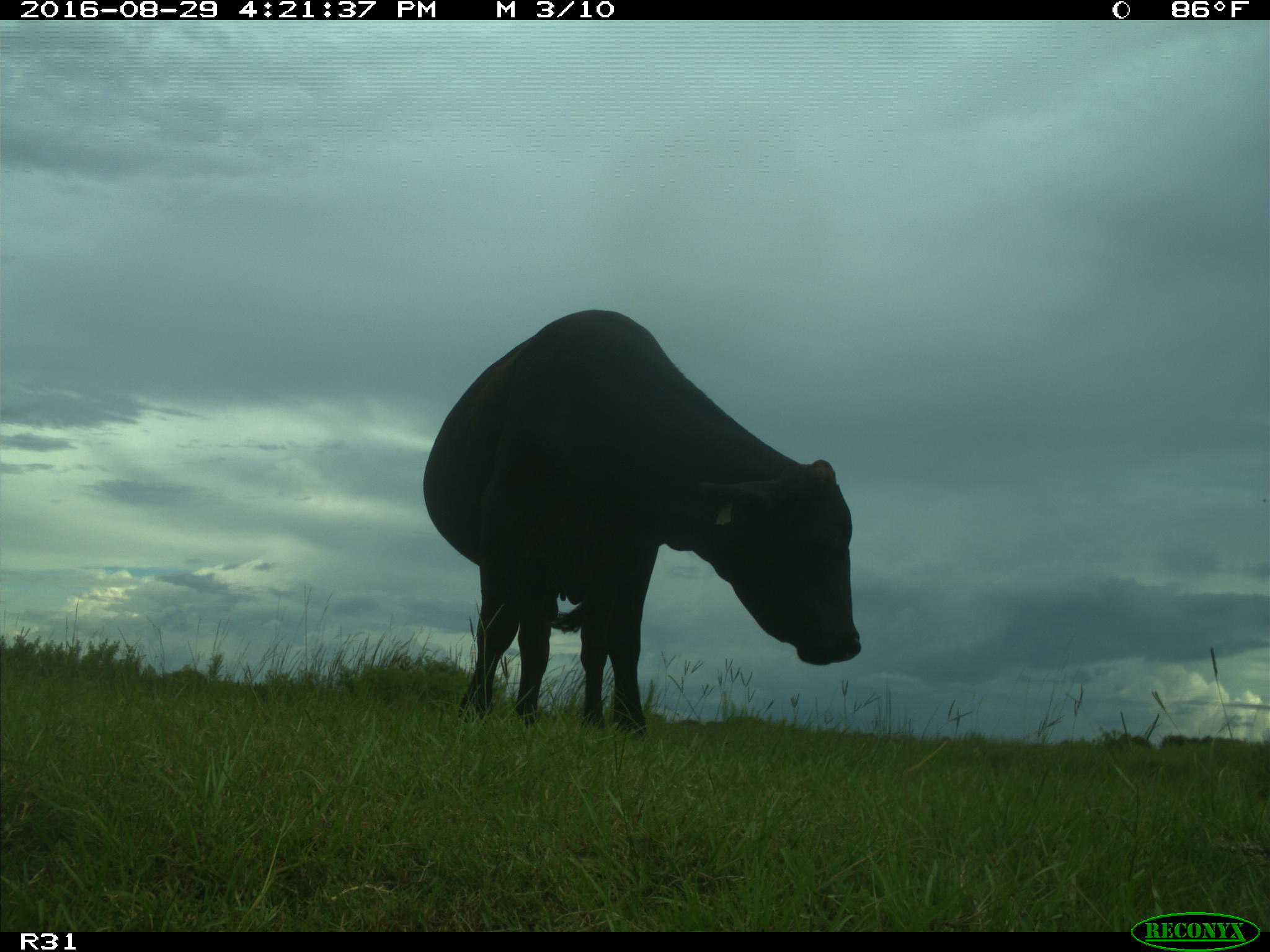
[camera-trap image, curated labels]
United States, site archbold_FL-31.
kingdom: Animalia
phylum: Chordata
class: Mammalia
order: Artiodactyla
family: Bovidae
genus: Bos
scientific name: Bos taurus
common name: domestic cow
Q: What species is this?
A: Bos taurus (domestic cow).